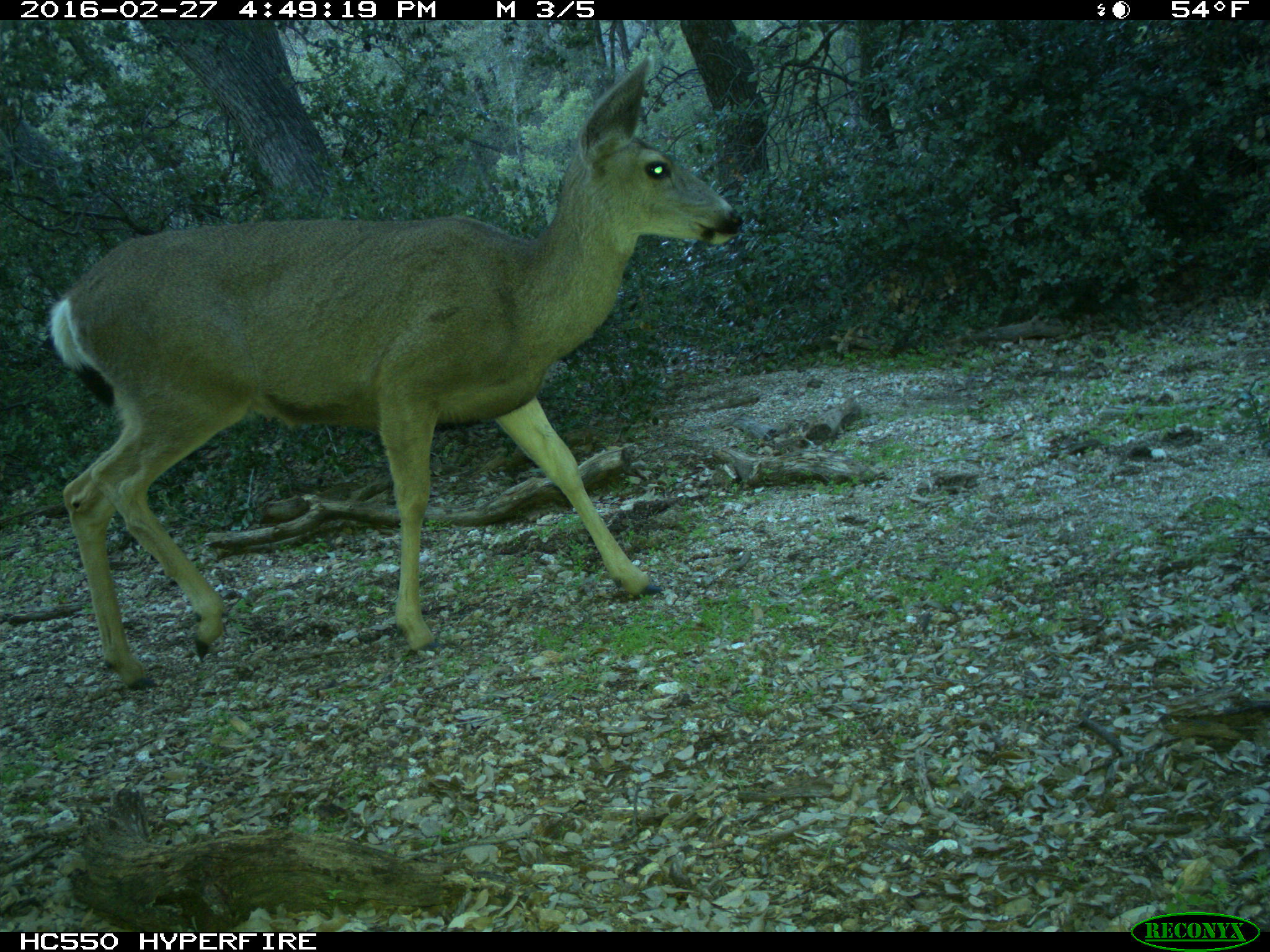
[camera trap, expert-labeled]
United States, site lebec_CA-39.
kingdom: Animalia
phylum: Chordata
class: Mammalia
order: Artiodactyla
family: Cervidae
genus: Odocoileus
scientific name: Odocoileus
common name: deer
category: unidentified deer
Unidentified deer (deer) (Odocoileus).